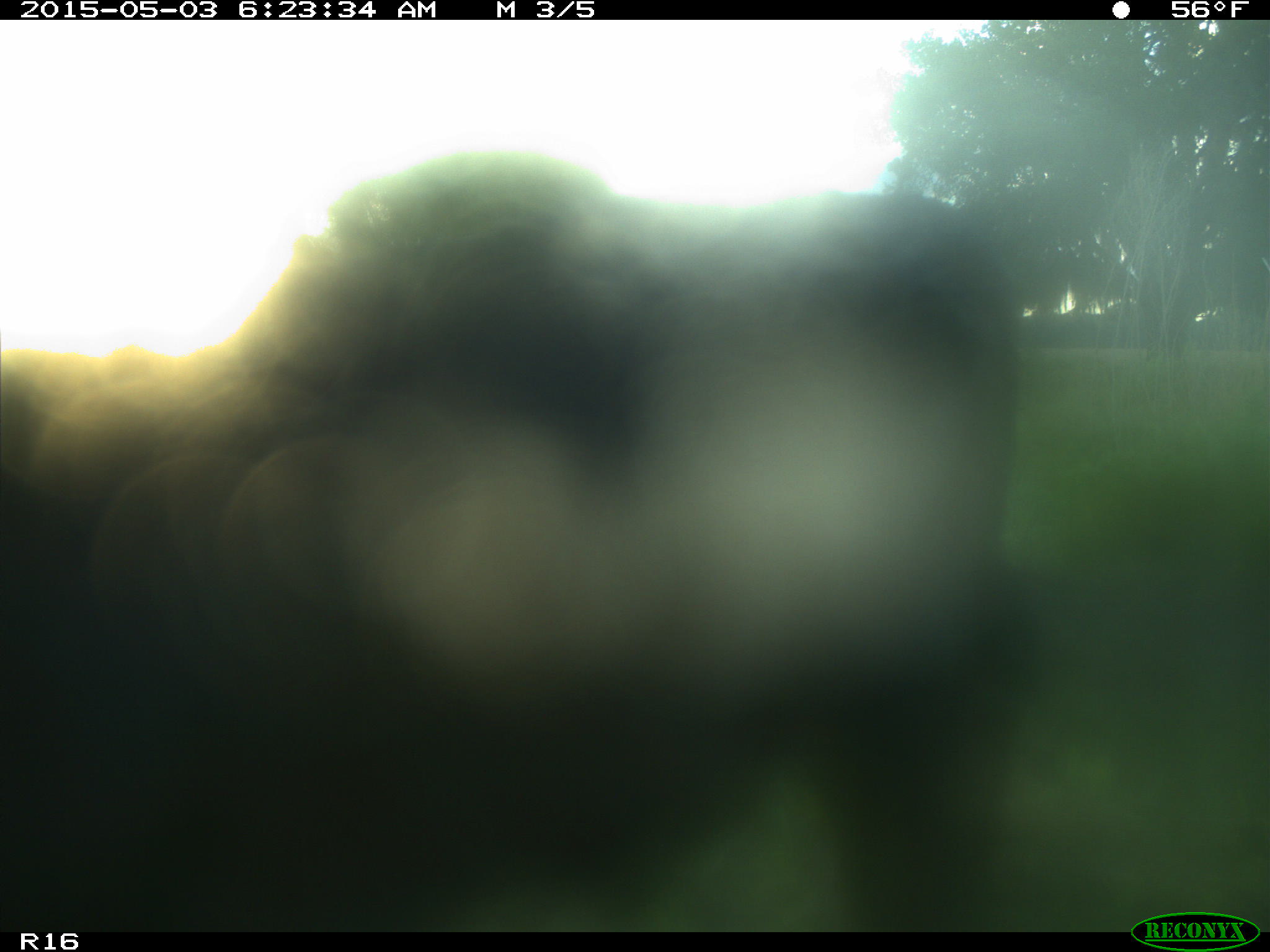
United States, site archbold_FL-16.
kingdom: Animalia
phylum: Chordata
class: Mammalia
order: Artiodactyla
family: Bovidae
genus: Bos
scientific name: Bos taurus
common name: domestic cow